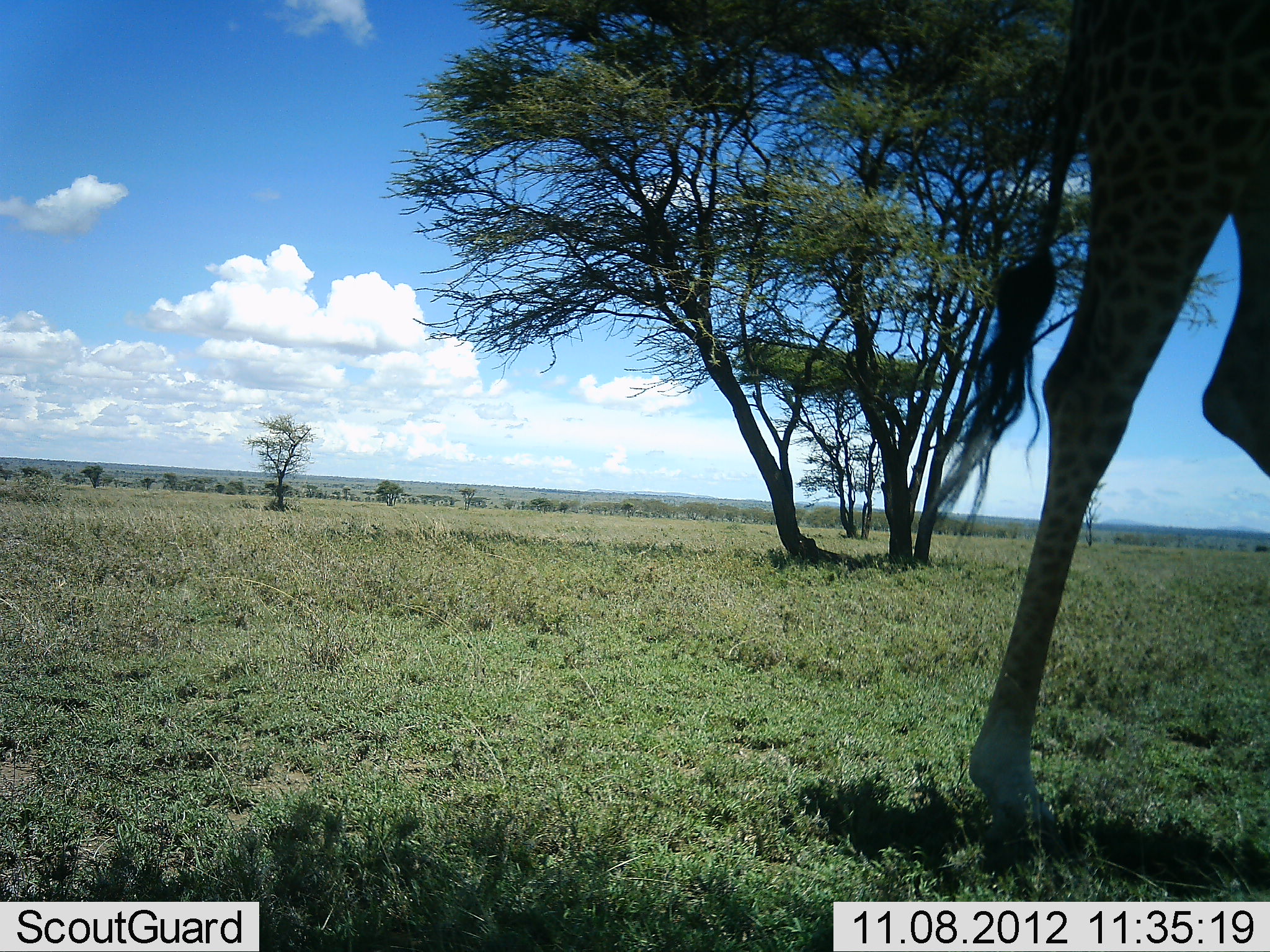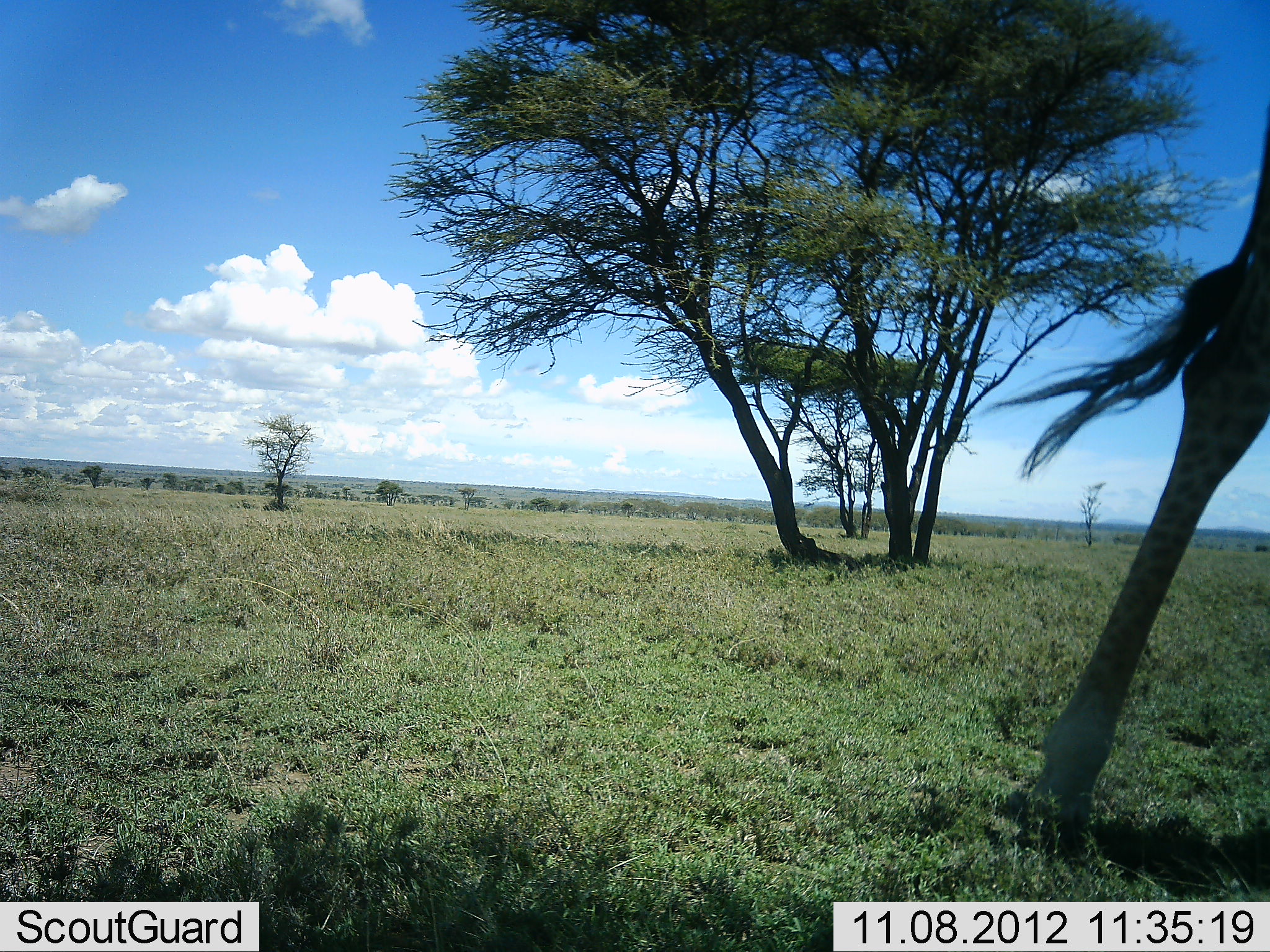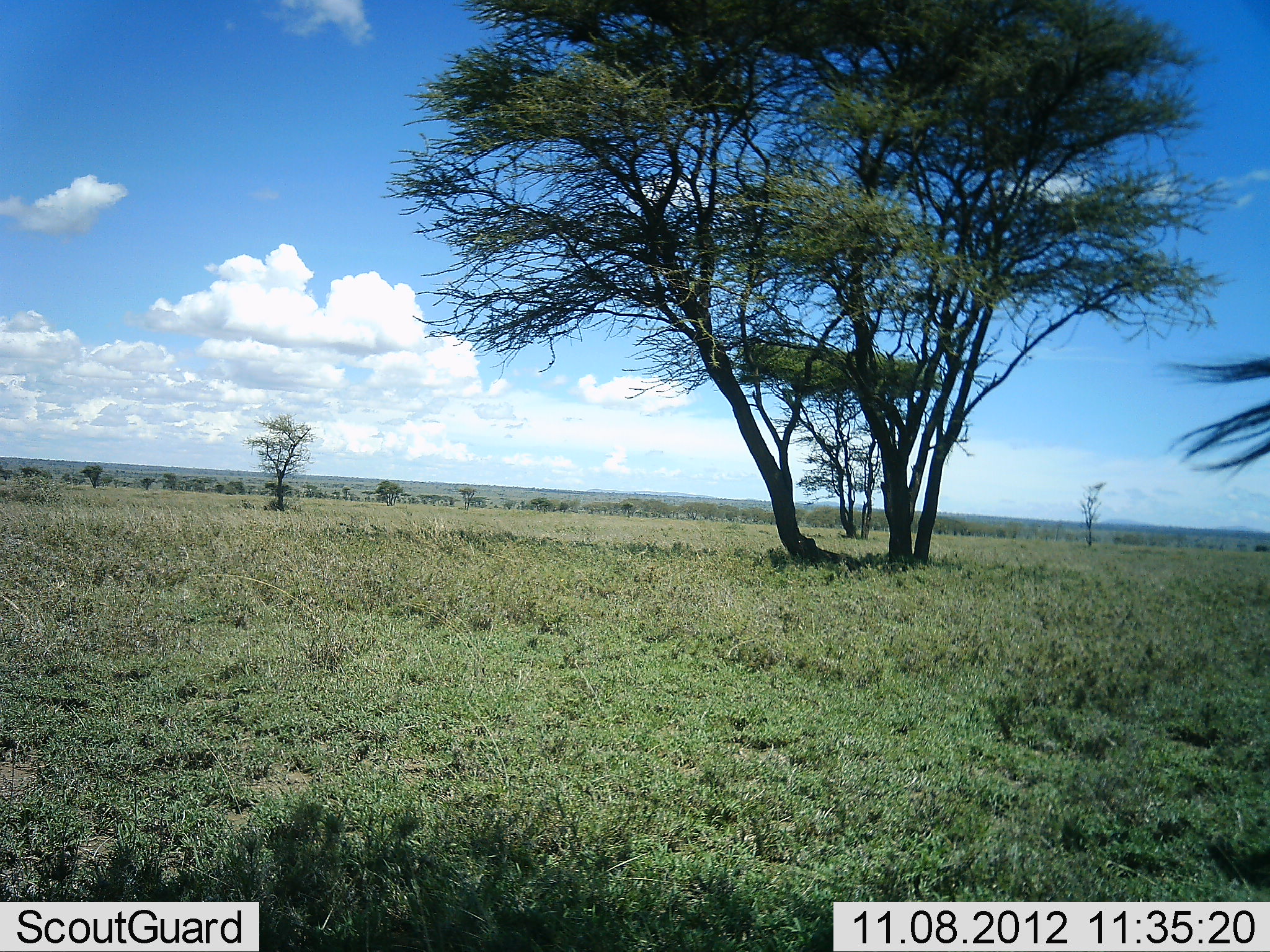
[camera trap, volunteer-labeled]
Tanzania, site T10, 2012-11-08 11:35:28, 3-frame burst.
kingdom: Animalia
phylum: Chordata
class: Mammalia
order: Artiodactyla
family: Giraffidae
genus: Giraffa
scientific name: Giraffa camelopardalis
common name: giraffe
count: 1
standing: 0%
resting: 0%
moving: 100%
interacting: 0%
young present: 0%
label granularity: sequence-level